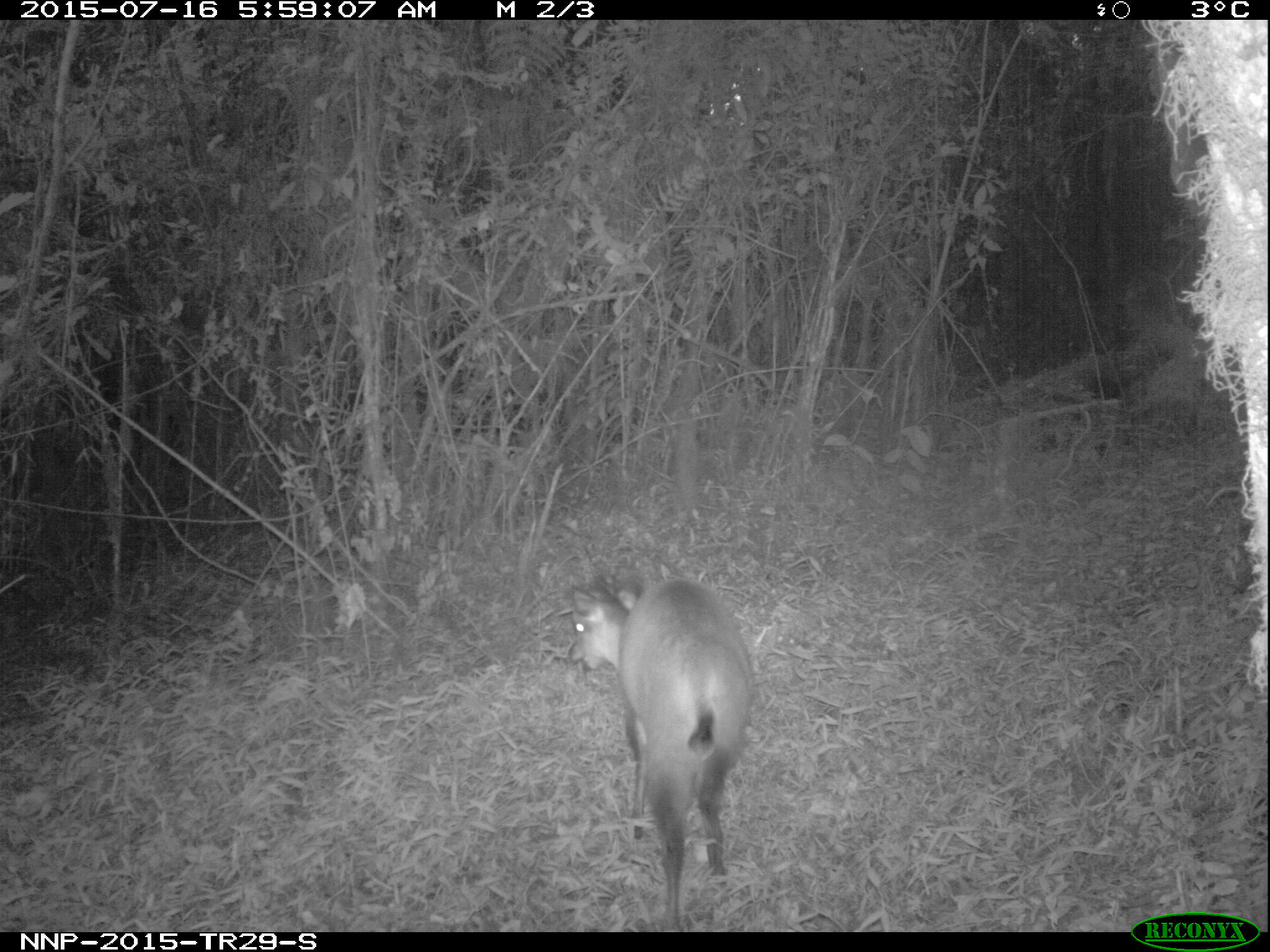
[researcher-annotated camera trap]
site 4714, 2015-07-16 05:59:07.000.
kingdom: Animalia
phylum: Chordata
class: Mammalia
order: Artiodactyla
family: Bovidae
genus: Cephalophus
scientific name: Cephalophus nigrifrons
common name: black-fronted duiker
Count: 1.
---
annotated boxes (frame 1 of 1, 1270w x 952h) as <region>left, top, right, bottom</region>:
cephalophus nigrifrons: <region>566, 568, 758, 931</region>